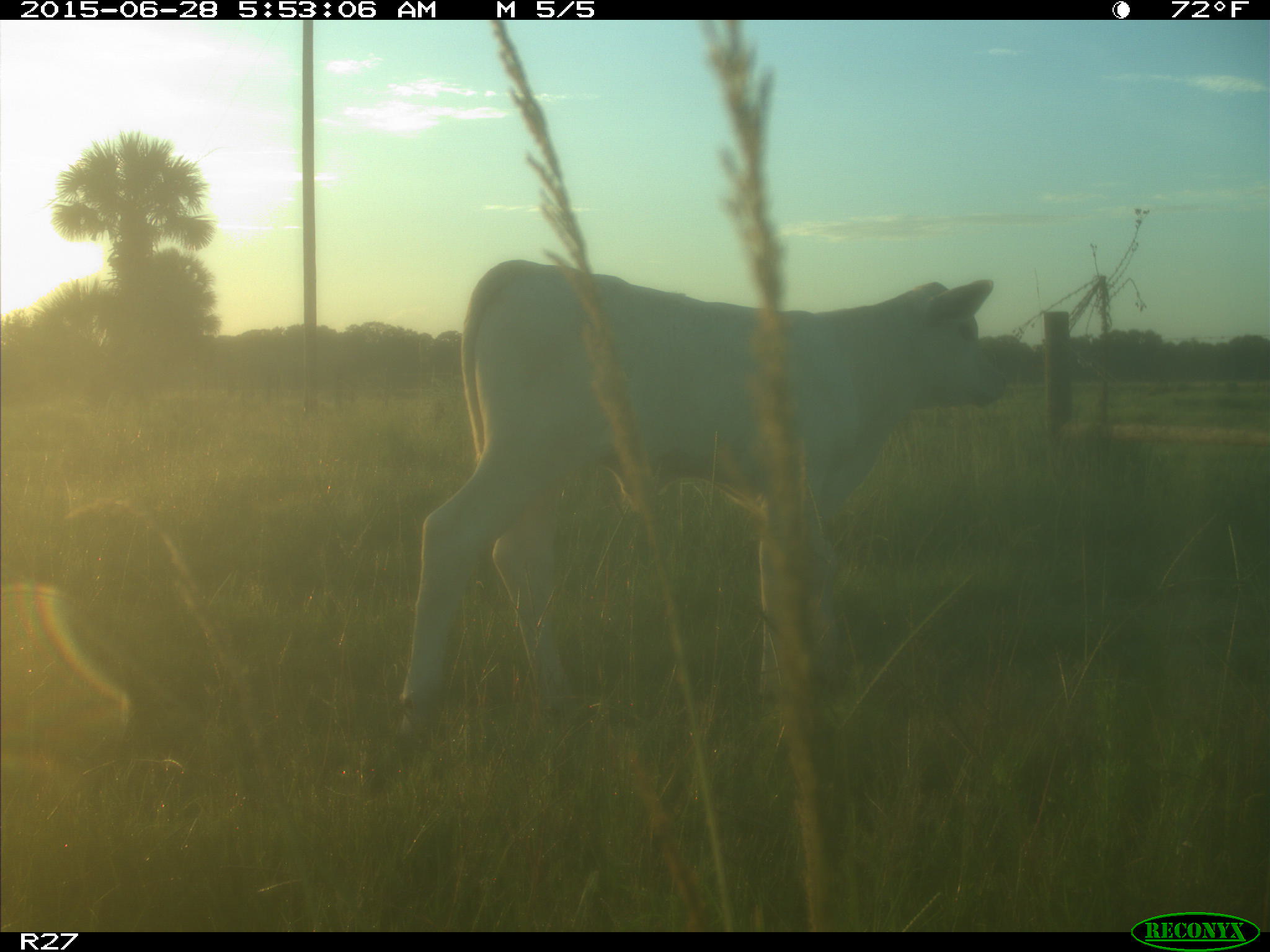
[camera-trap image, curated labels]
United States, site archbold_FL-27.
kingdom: Animalia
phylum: Chordata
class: Mammalia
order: Artiodactyla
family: Bovidae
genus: Bos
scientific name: Bos taurus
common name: domestic cow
Bos taurus (domestic cow).